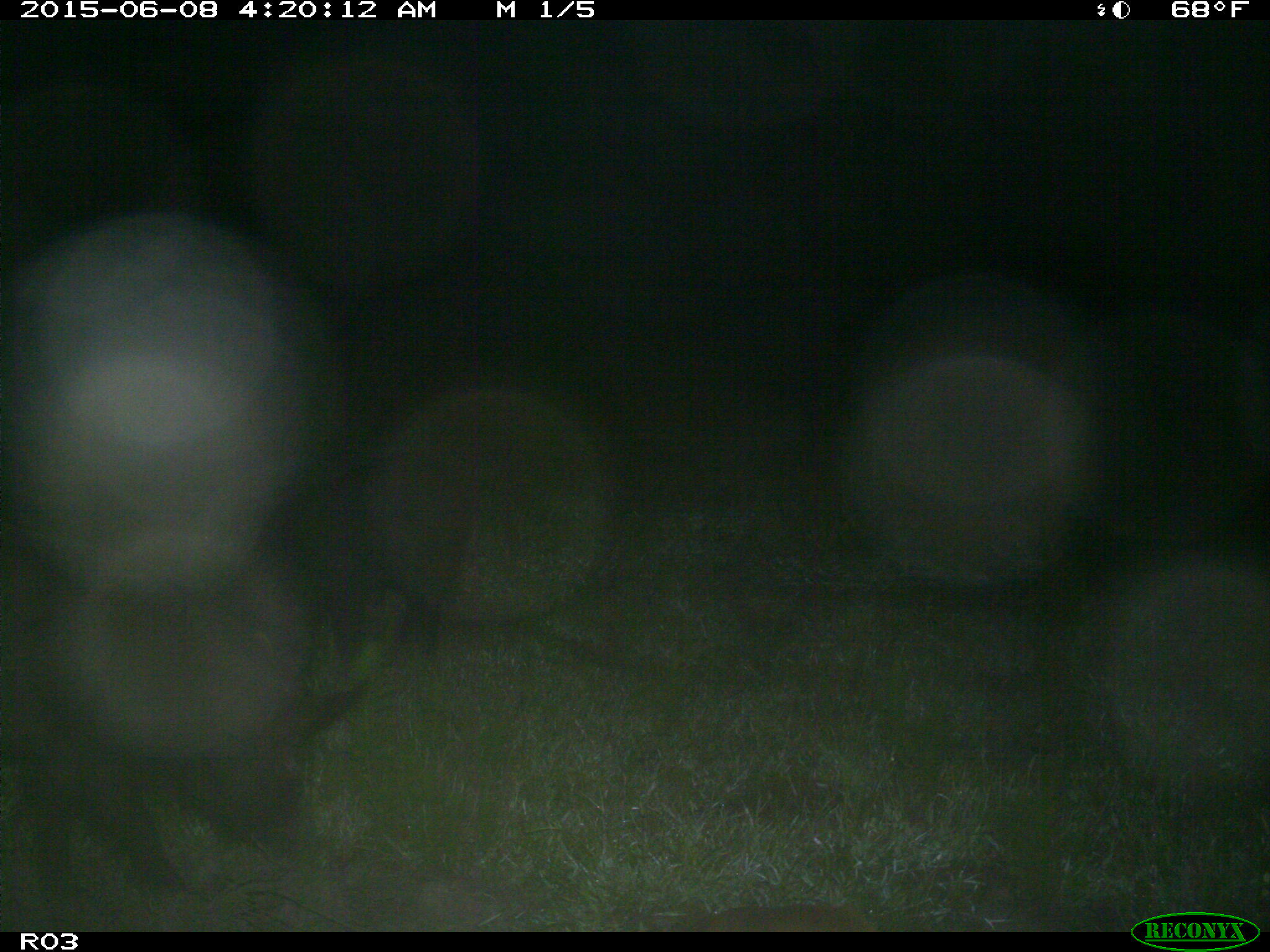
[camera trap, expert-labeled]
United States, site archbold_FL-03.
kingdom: Animalia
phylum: Chordata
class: Mammalia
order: Artiodactyla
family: Suidae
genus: Sus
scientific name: Sus scrofa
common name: wild boar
Sus scrofa (wild boar).